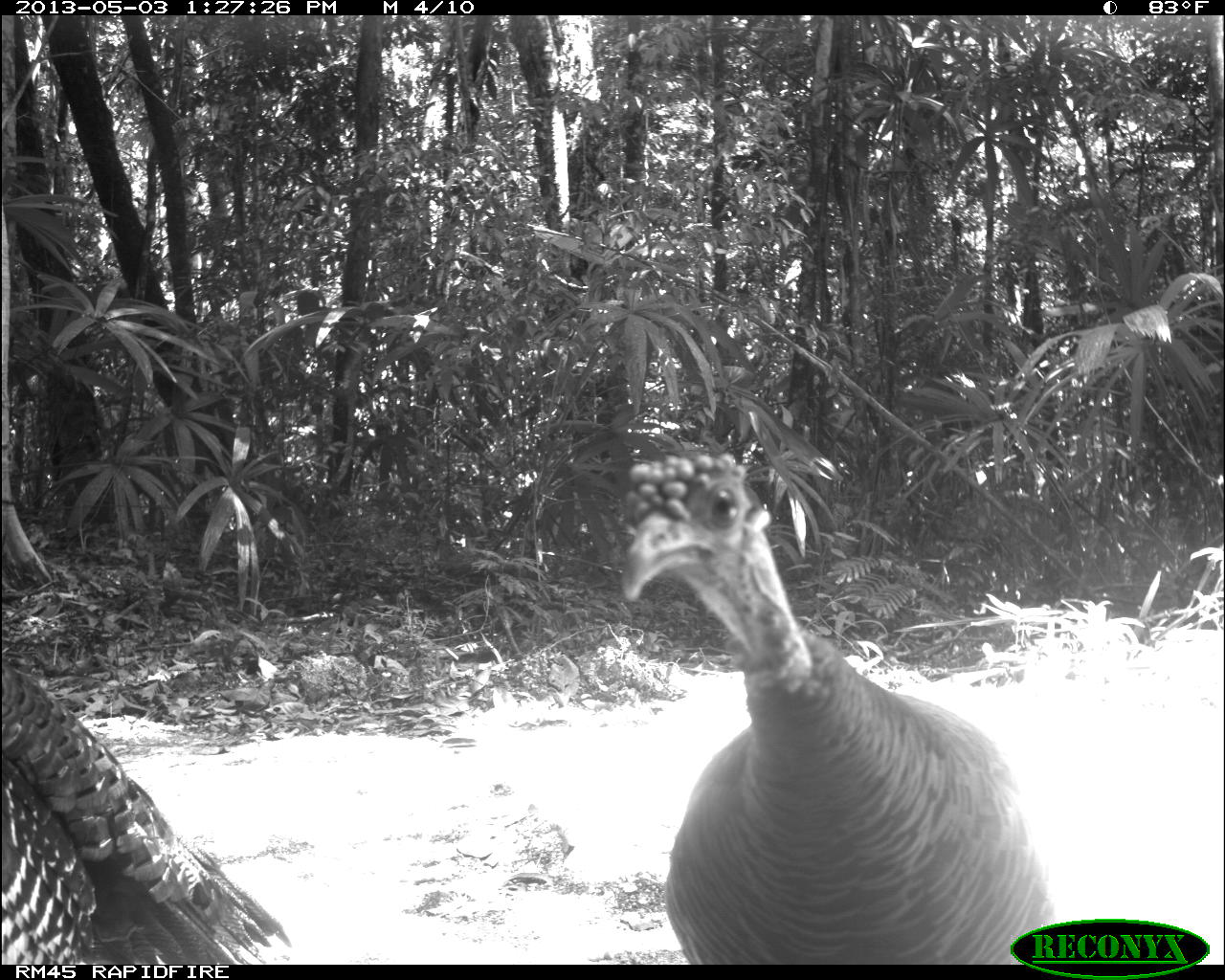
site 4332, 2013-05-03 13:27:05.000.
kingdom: Animalia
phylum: Chordata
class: Aves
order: Galliformes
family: Phasianidae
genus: Meleagris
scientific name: Meleagris ocellata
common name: ocellated turkey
Meleagris ocellata (ocellated turkey), count 2.